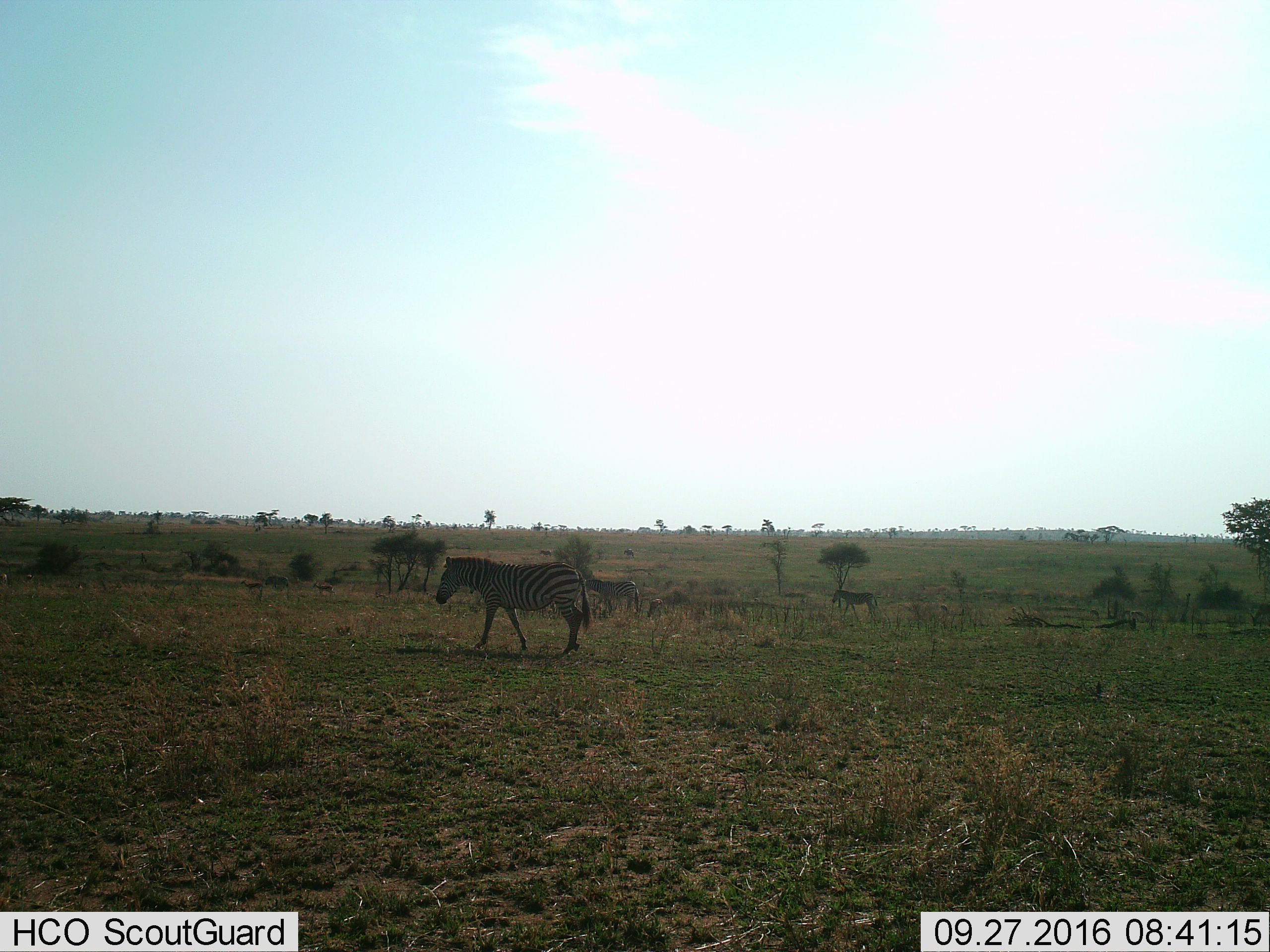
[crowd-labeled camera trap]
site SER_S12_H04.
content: unidentified animal